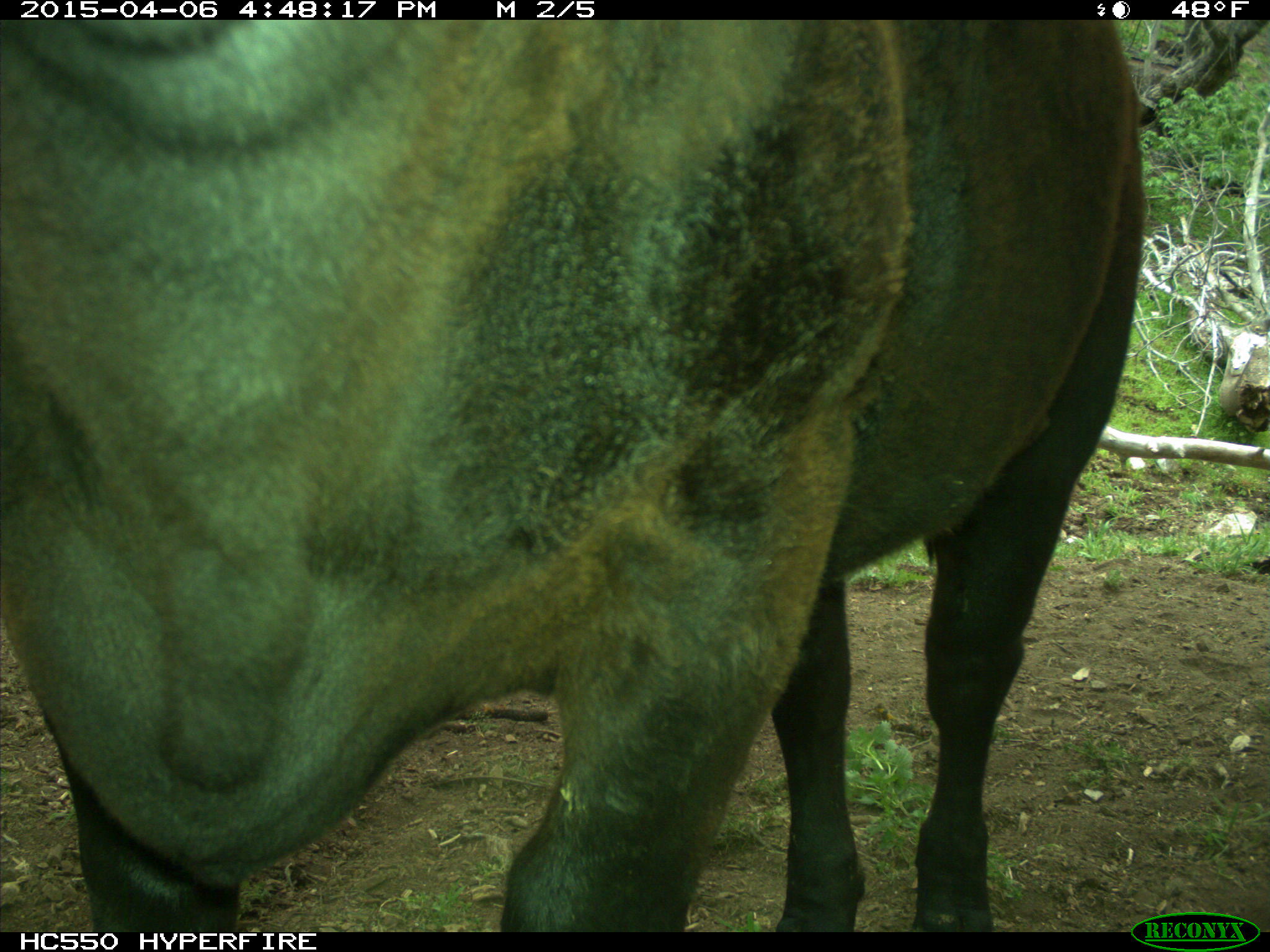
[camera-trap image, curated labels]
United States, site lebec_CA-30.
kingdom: Animalia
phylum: Chordata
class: Mammalia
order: Artiodactyla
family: Bovidae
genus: Bos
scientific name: Bos taurus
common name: domestic cow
Bos taurus (domestic cow).